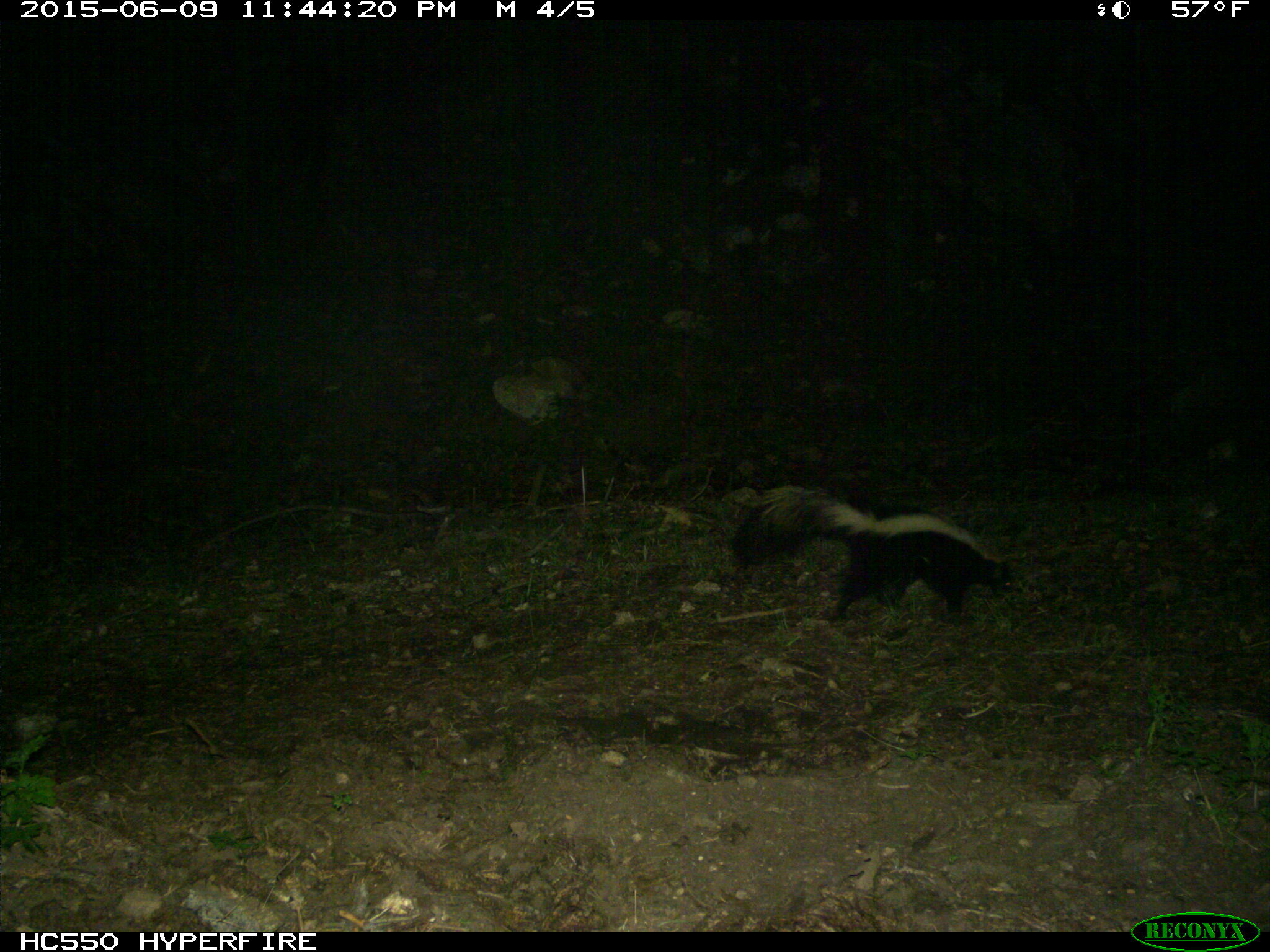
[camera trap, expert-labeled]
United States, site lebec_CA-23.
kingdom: Animalia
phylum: Chordata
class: Mammalia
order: Carnivora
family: Mephitidae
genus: Mephitis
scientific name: Mephitis mephitis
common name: striped skunk